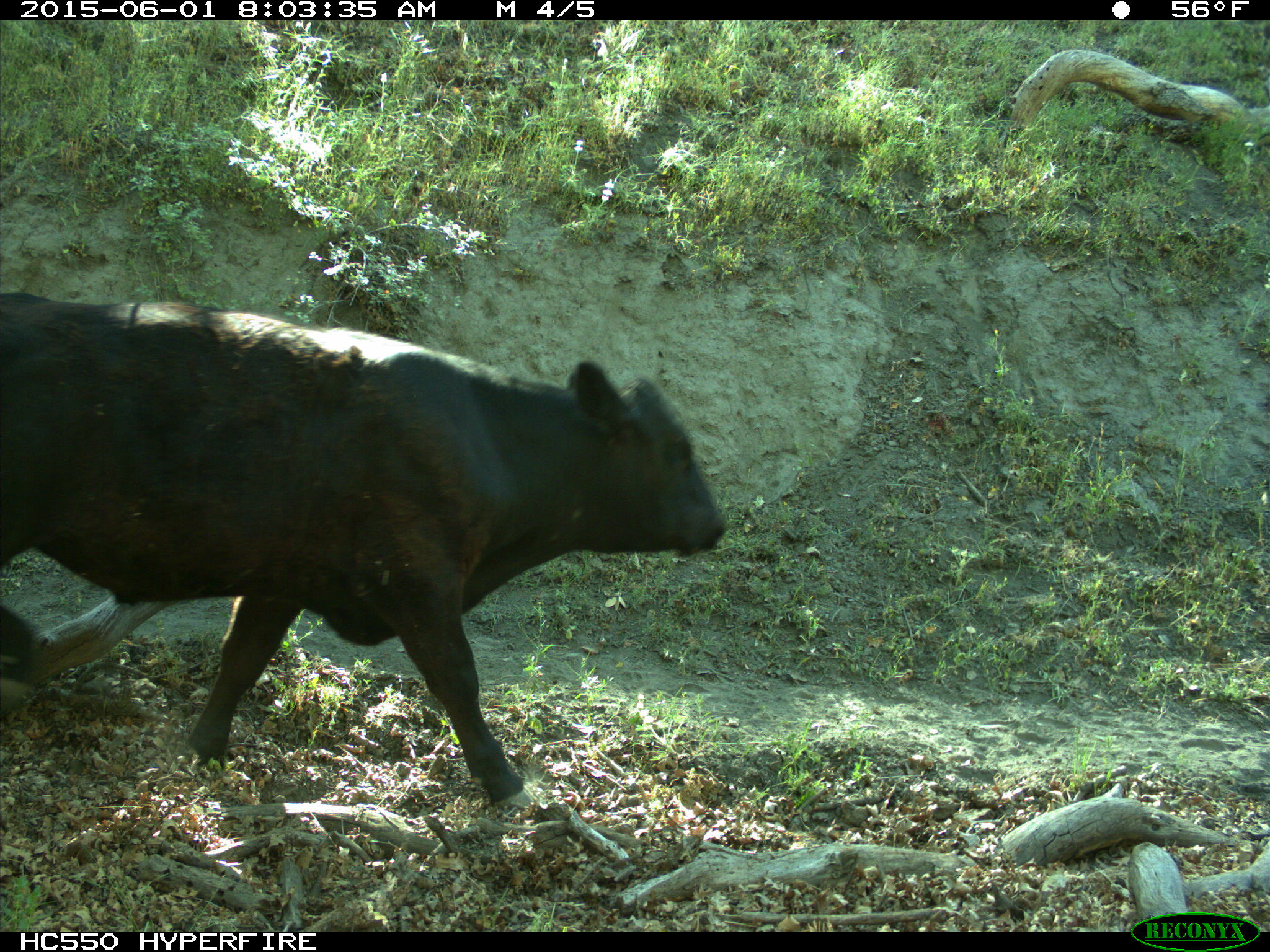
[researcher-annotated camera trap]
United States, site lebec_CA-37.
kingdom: Animalia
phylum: Chordata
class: Mammalia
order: Artiodactyla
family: Bovidae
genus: Bos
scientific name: Bos taurus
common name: domestic cow